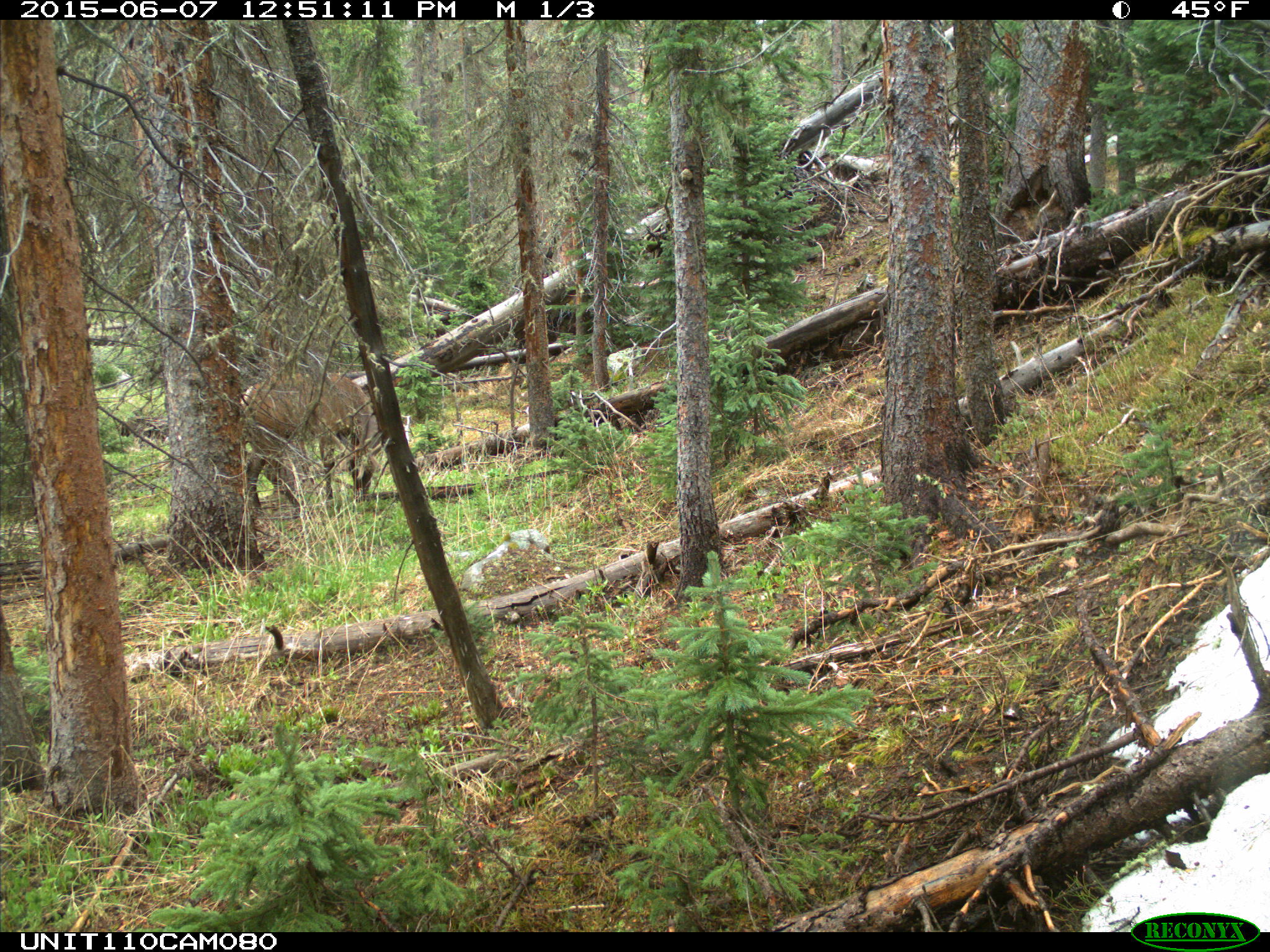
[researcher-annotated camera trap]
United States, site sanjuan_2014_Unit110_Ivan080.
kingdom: Animalia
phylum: Chordata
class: Mammalia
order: Artiodactyla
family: Cervidae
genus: Cervus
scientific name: Cervus elaphus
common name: red deer